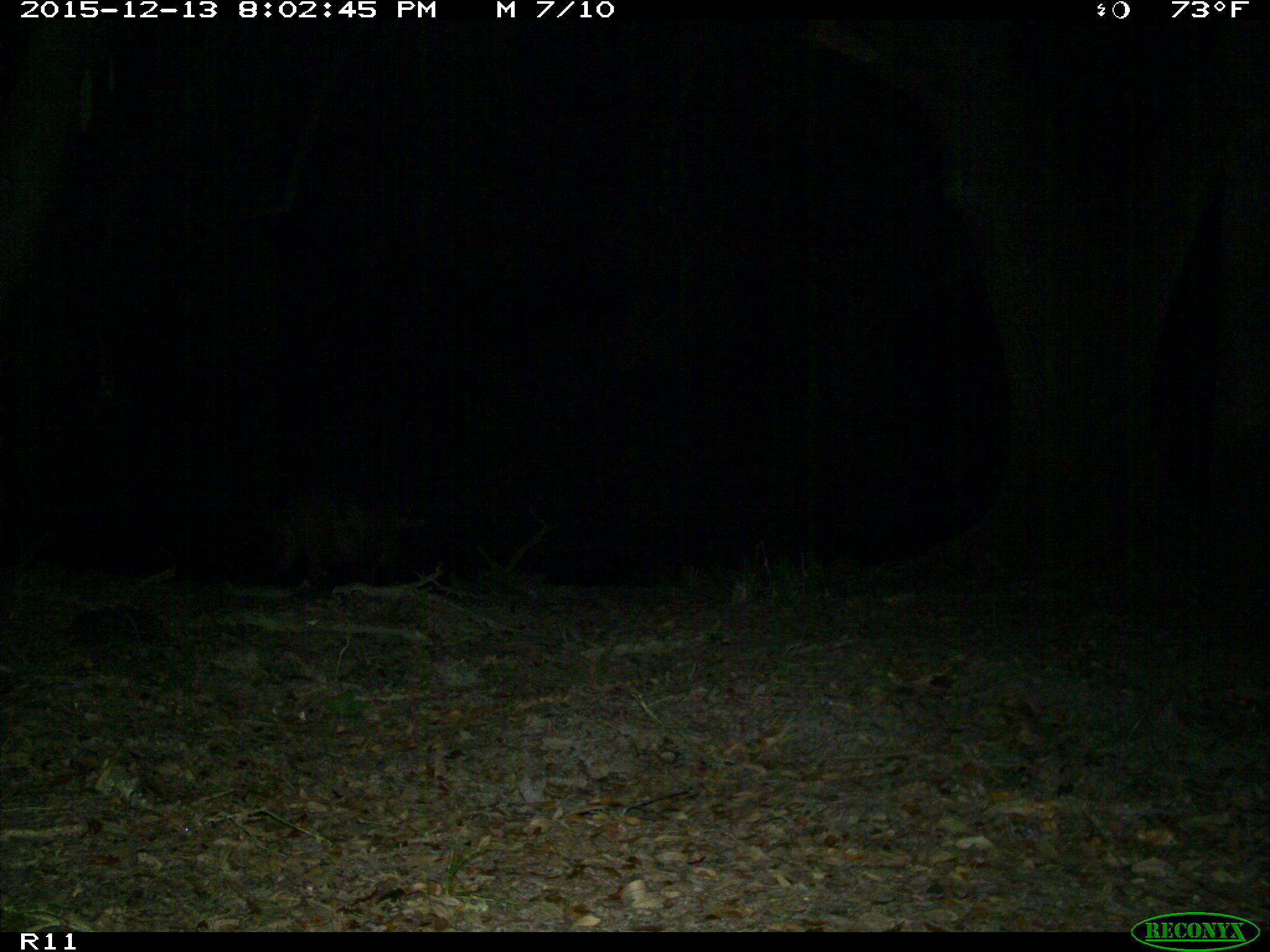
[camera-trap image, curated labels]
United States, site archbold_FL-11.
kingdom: Animalia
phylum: Chordata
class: Mammalia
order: Artiodactyla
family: Suidae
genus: Sus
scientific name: Sus scrofa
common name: wild boar